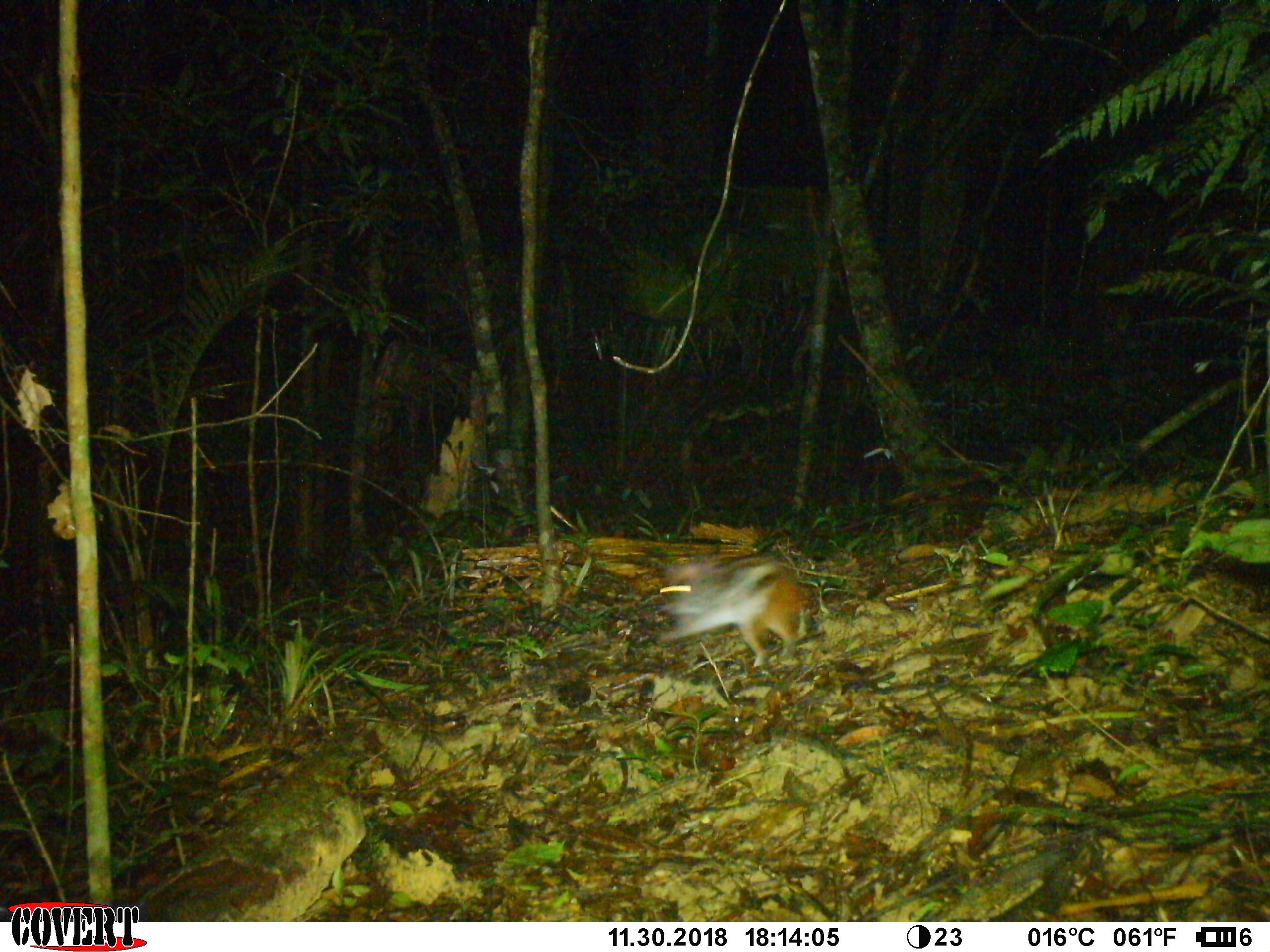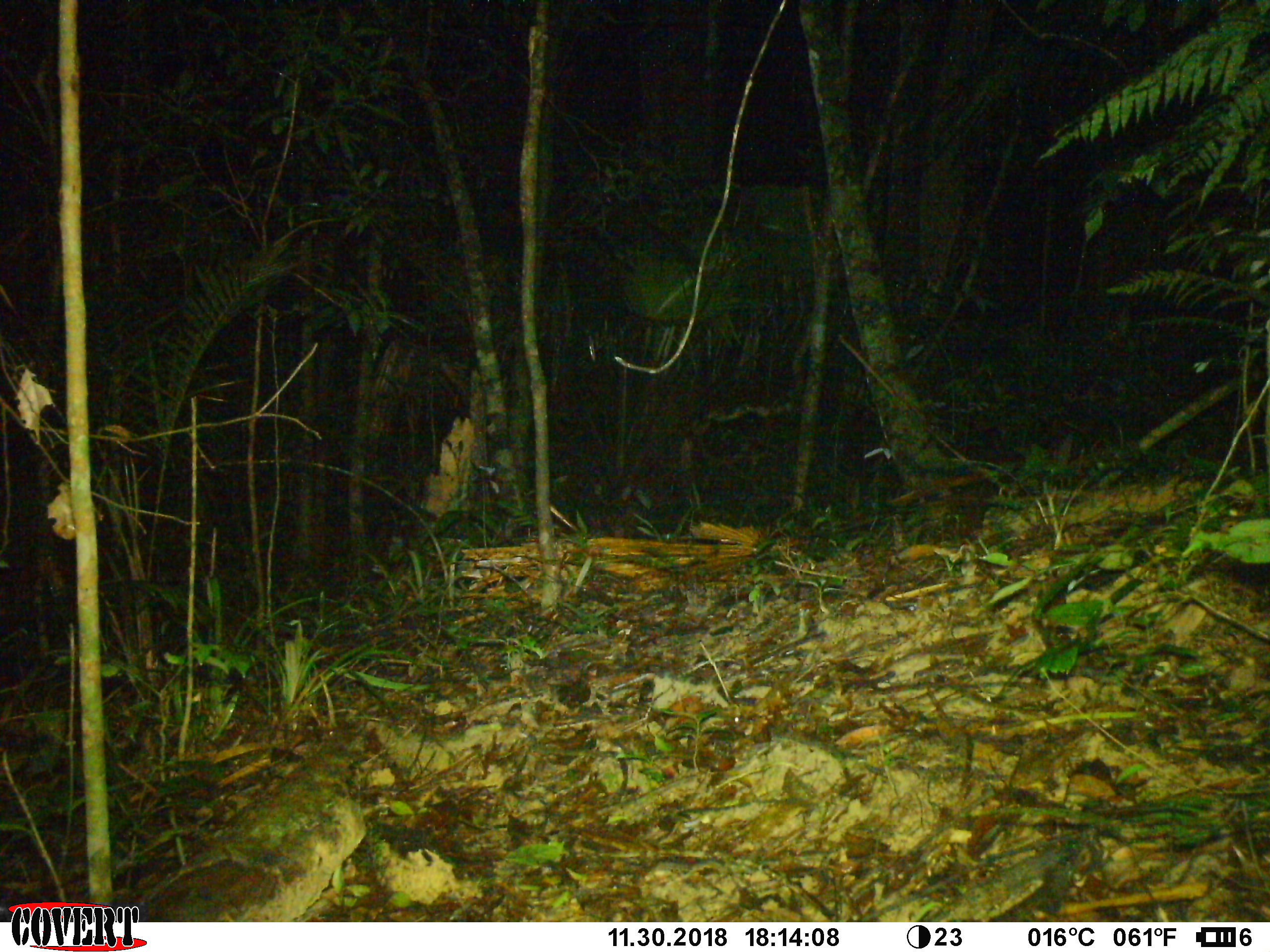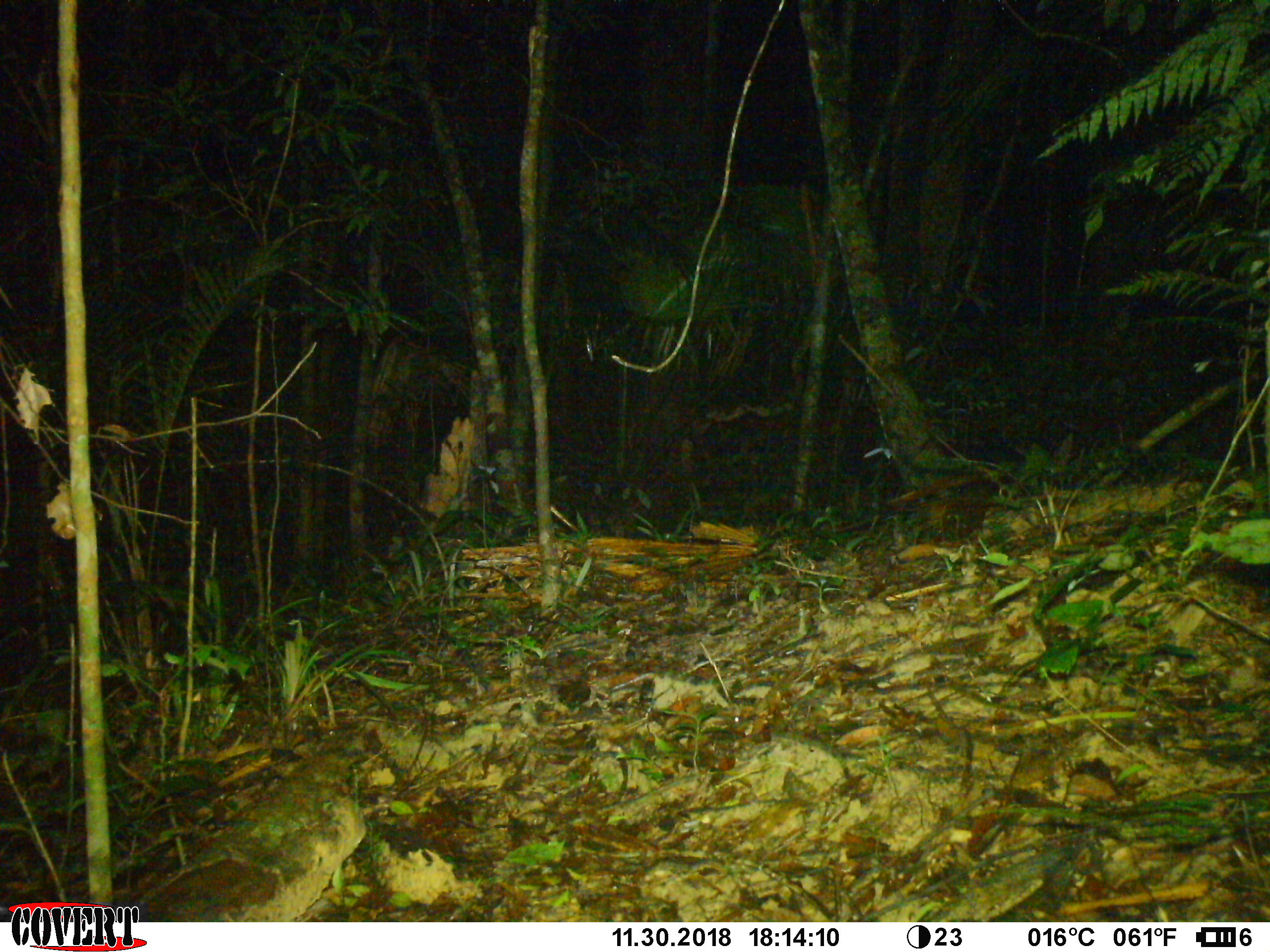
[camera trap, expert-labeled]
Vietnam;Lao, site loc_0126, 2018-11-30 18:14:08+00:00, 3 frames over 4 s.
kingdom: Animalia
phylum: Chordata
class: Mammalia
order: Lagomorpha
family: Leporidae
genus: Nesolagus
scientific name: Nesolagus timminsi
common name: annamite striped rabbit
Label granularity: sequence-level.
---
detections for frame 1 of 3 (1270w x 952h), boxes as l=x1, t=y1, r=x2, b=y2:
annamite striped rabbit: l=657, t=555, r=812, b=666